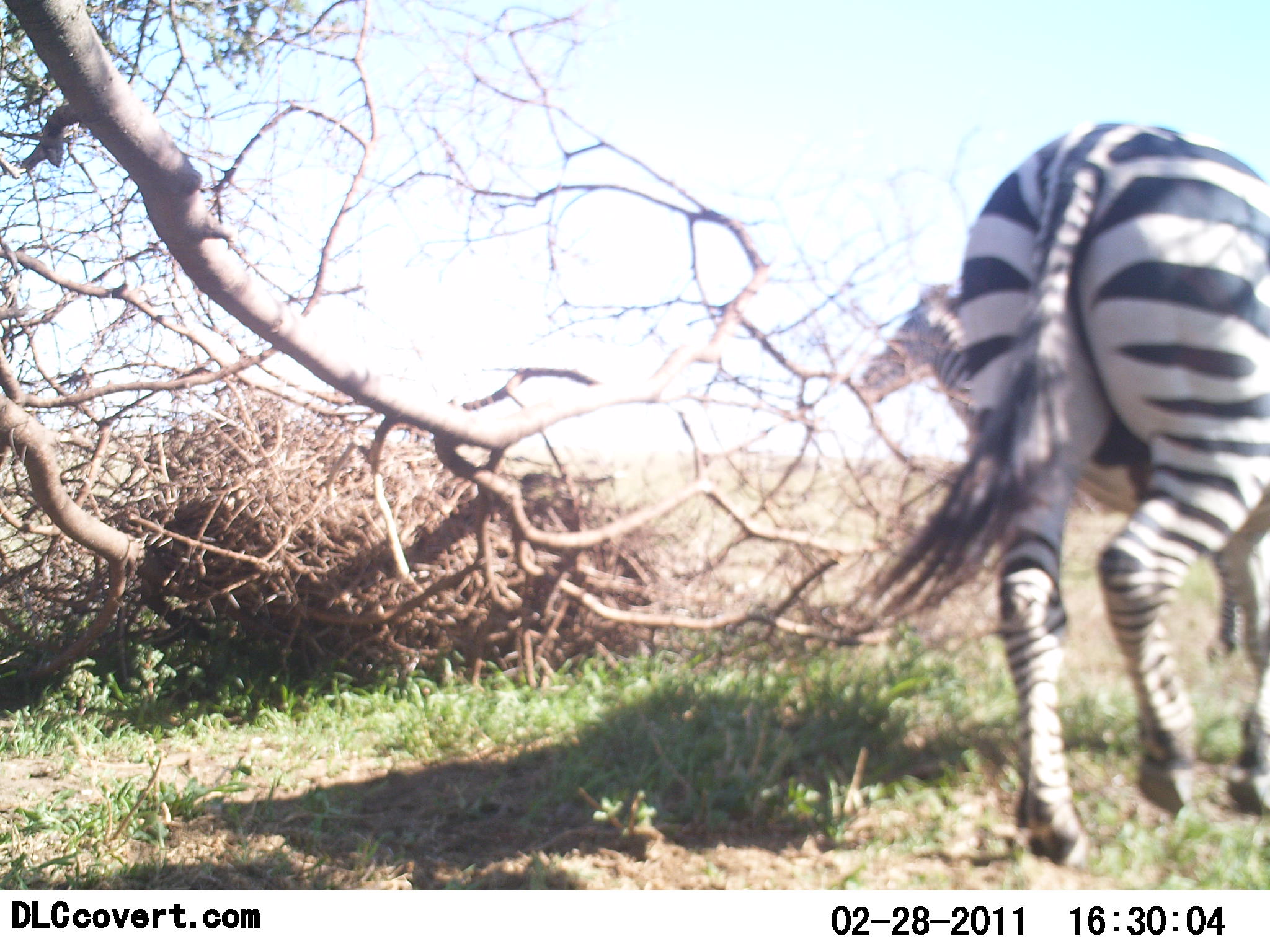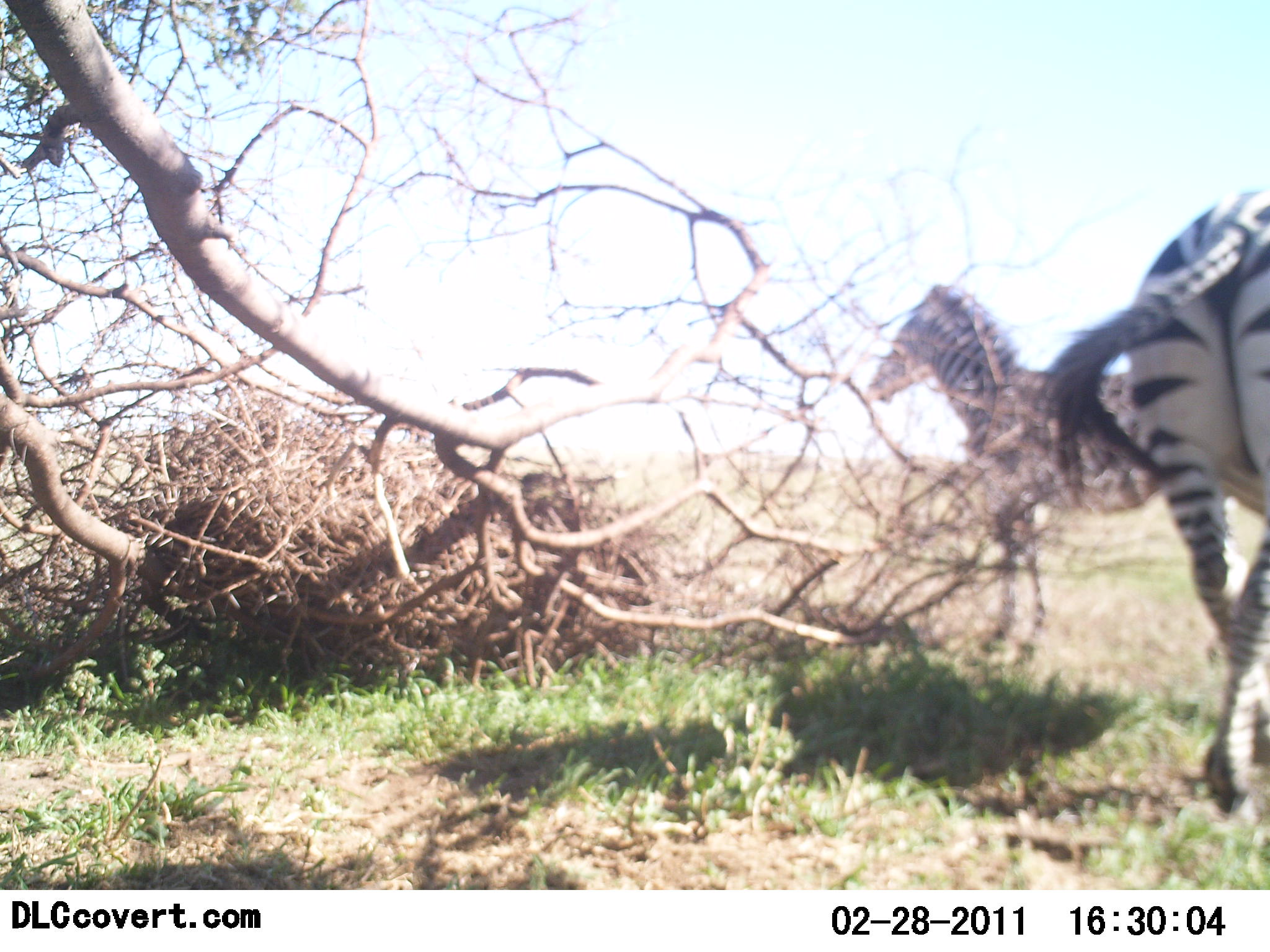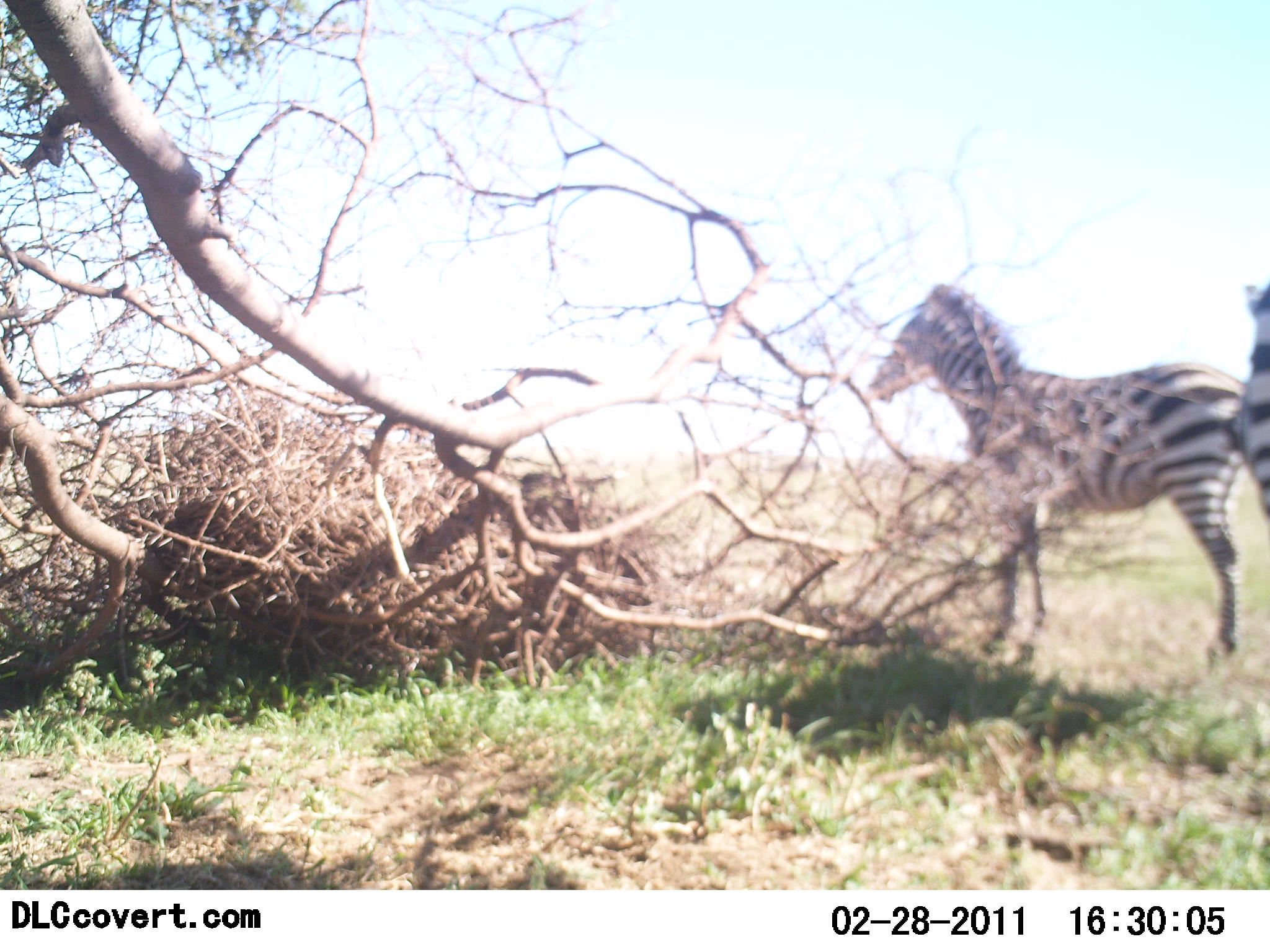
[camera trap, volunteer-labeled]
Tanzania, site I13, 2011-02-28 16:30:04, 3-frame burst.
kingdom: Animalia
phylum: Chordata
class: Mammalia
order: Perissodactyla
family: Equidae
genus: Equus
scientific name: Equus quagga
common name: plains zebra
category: zebra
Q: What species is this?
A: Zebra (plains zebra) (Equus quagga).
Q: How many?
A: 2.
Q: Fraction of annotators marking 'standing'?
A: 55%.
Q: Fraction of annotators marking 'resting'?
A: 0%.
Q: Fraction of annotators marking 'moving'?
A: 91%.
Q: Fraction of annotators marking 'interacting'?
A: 0%.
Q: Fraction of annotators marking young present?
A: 9%.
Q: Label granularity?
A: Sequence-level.